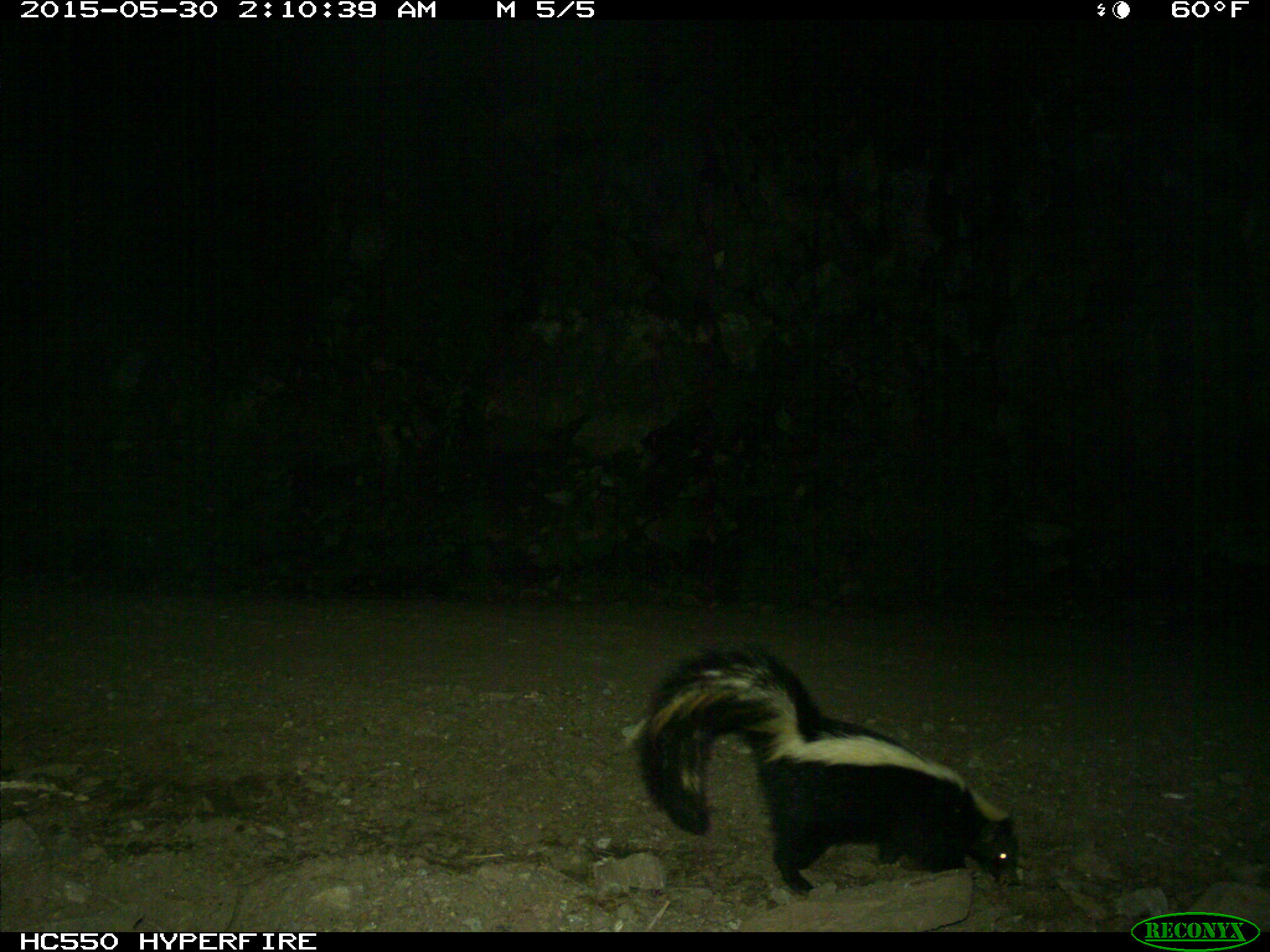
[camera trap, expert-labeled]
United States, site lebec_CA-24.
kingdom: Animalia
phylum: Chordata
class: Mammalia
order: Carnivora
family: Mephitidae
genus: Mephitis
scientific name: Mephitis mephitis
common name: striped skunk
Mephitis mephitis (striped skunk).